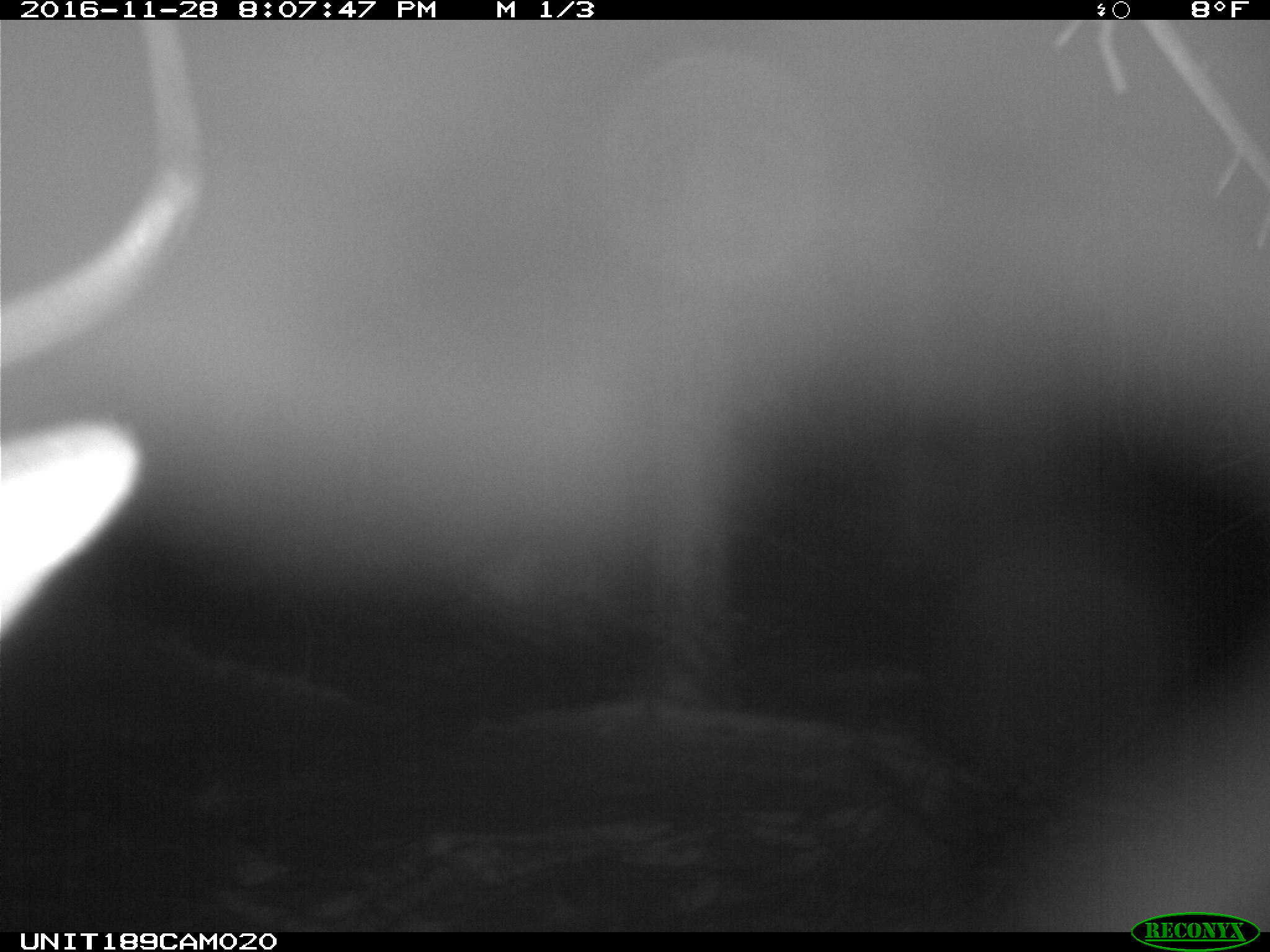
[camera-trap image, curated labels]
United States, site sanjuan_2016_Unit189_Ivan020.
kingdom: Animalia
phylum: Chordata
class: Mammalia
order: Artiodactyla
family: Cervidae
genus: Cervus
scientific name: Cervus elaphus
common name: red deer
Cervus elaphus (red deer).